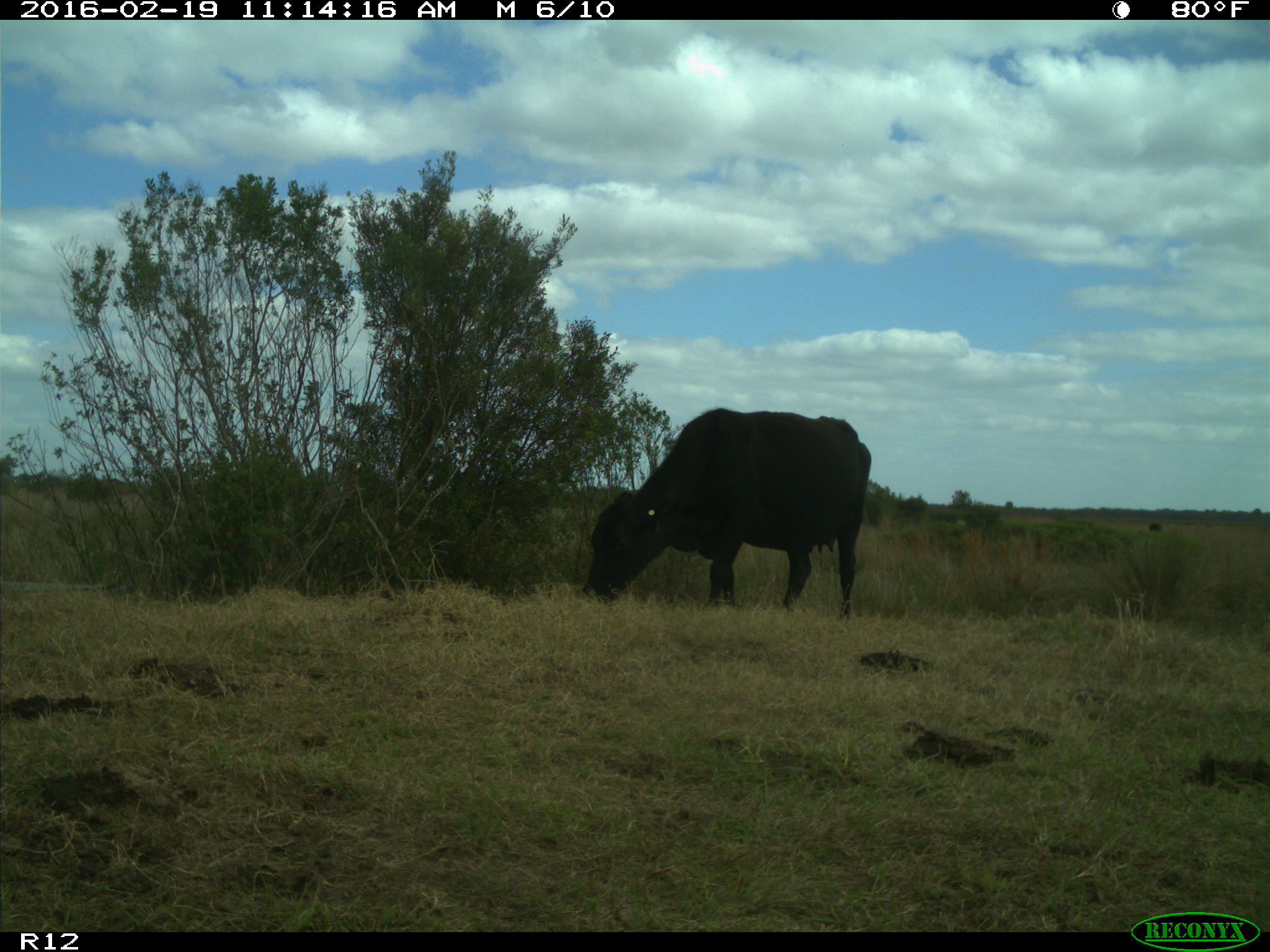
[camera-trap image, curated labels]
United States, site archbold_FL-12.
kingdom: Animalia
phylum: Chordata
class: Mammalia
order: Artiodactyla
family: Bovidae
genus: Bos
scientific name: Bos taurus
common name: domestic cow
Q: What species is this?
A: Bos taurus (domestic cow).